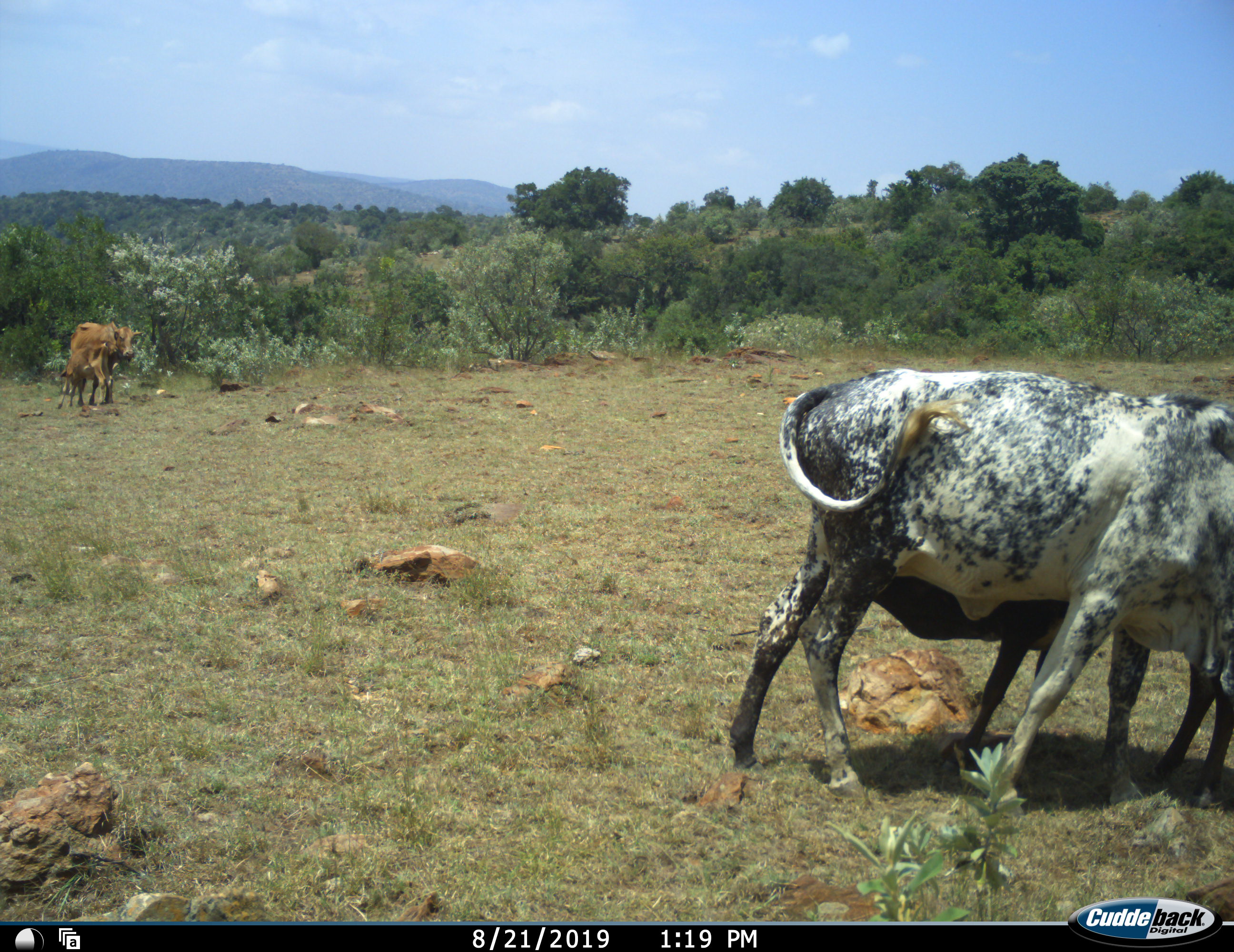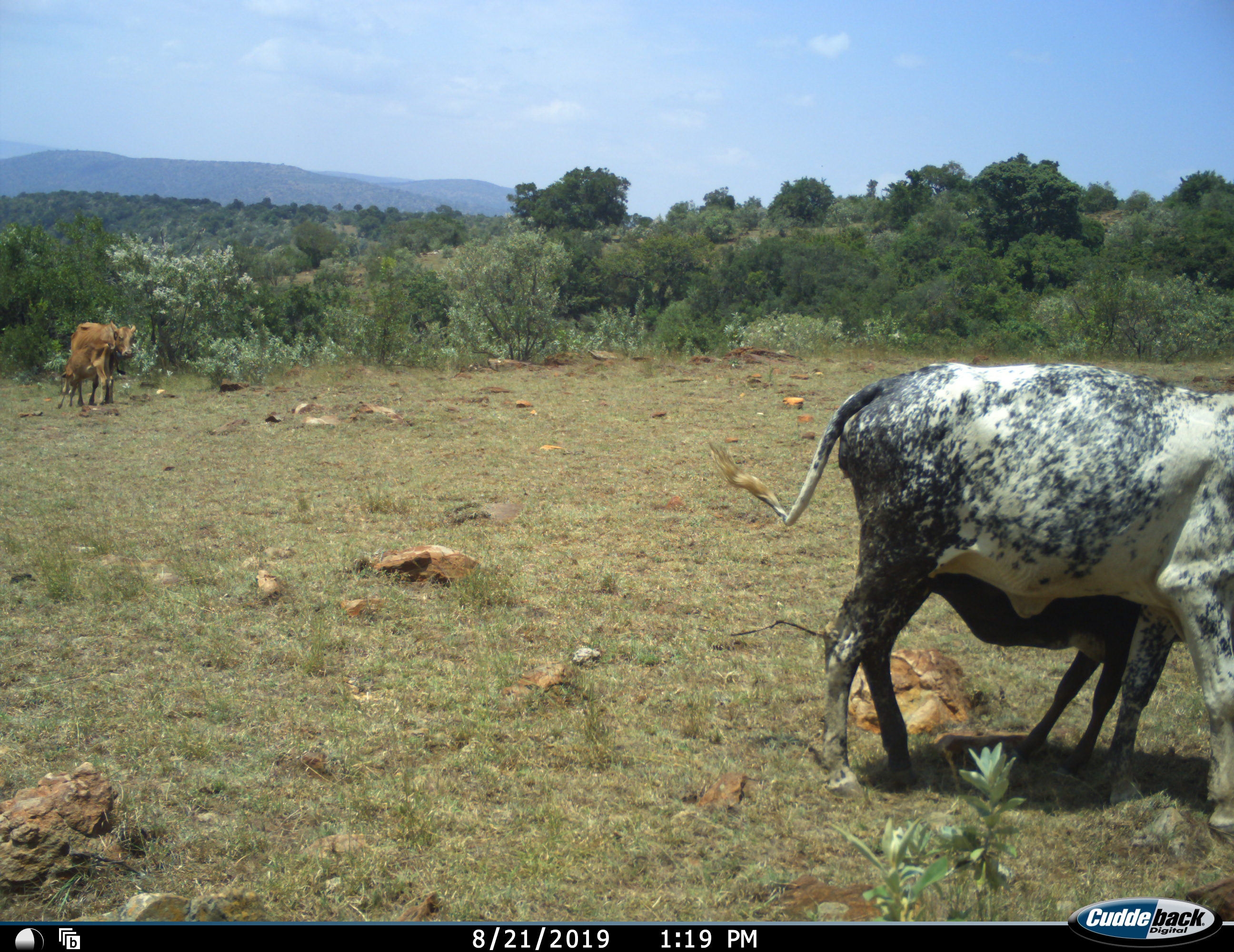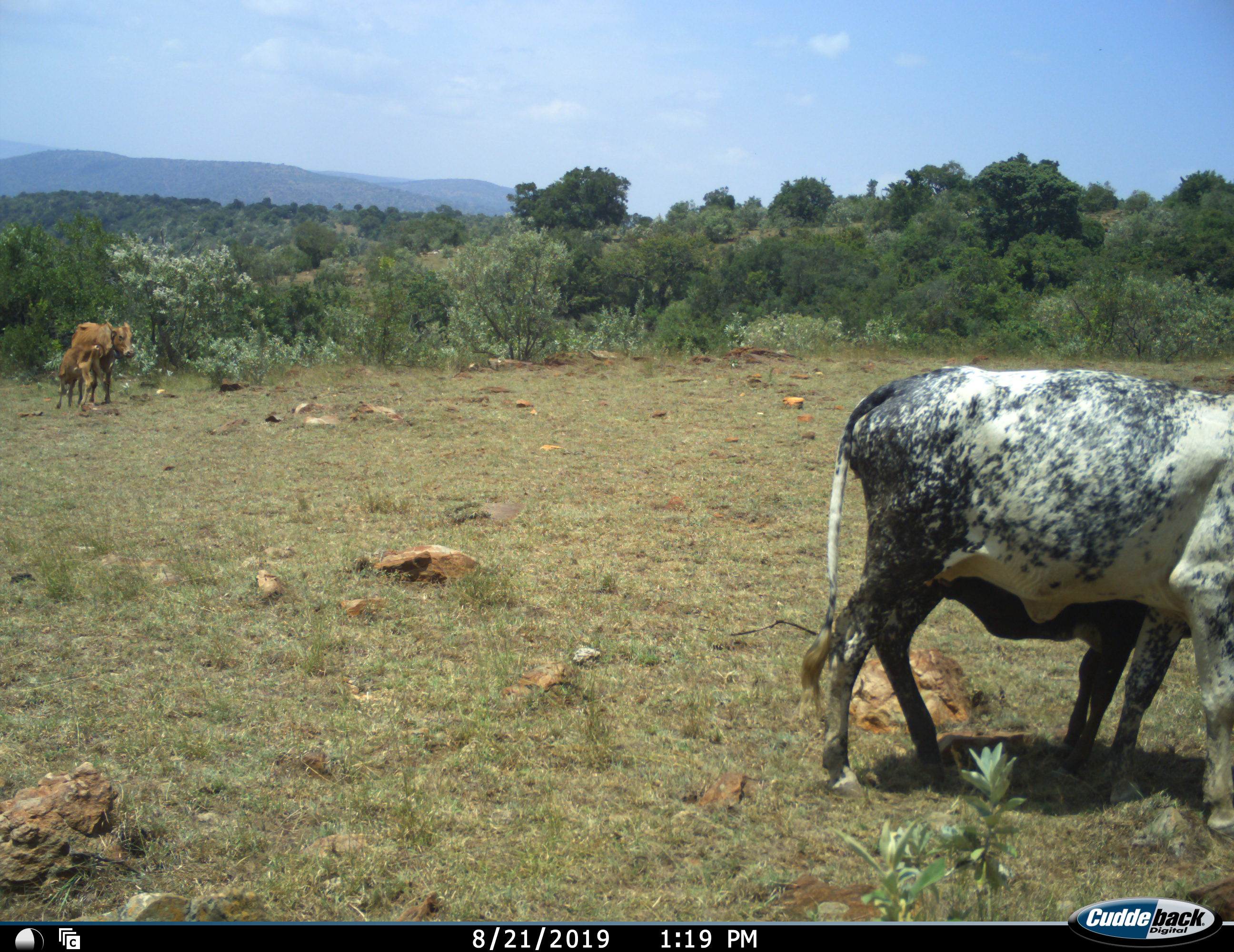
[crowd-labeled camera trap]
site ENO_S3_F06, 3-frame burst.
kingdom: Animalia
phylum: Chordata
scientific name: Vertebrata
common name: domestic animal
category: domesticanimal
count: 4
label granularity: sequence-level